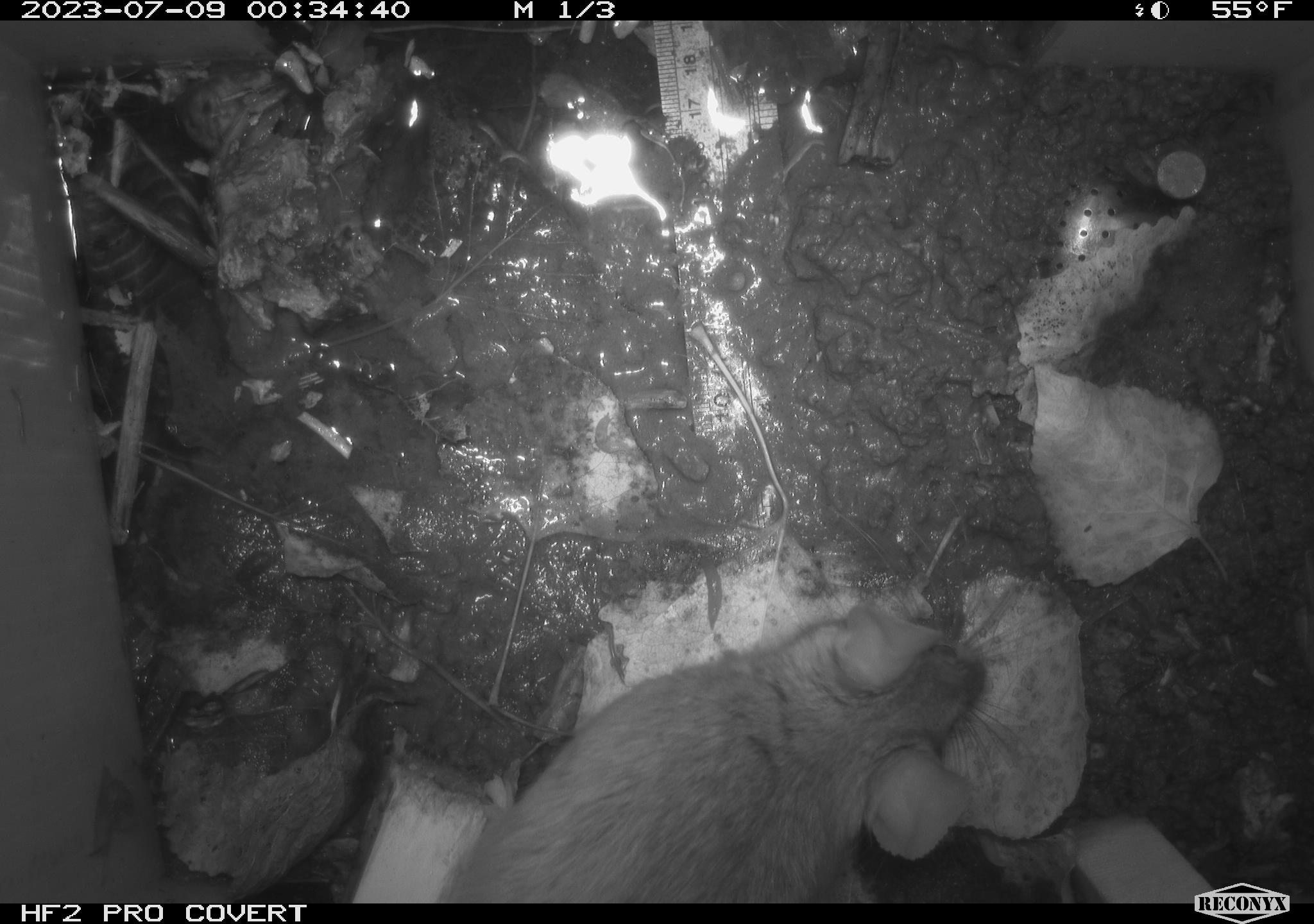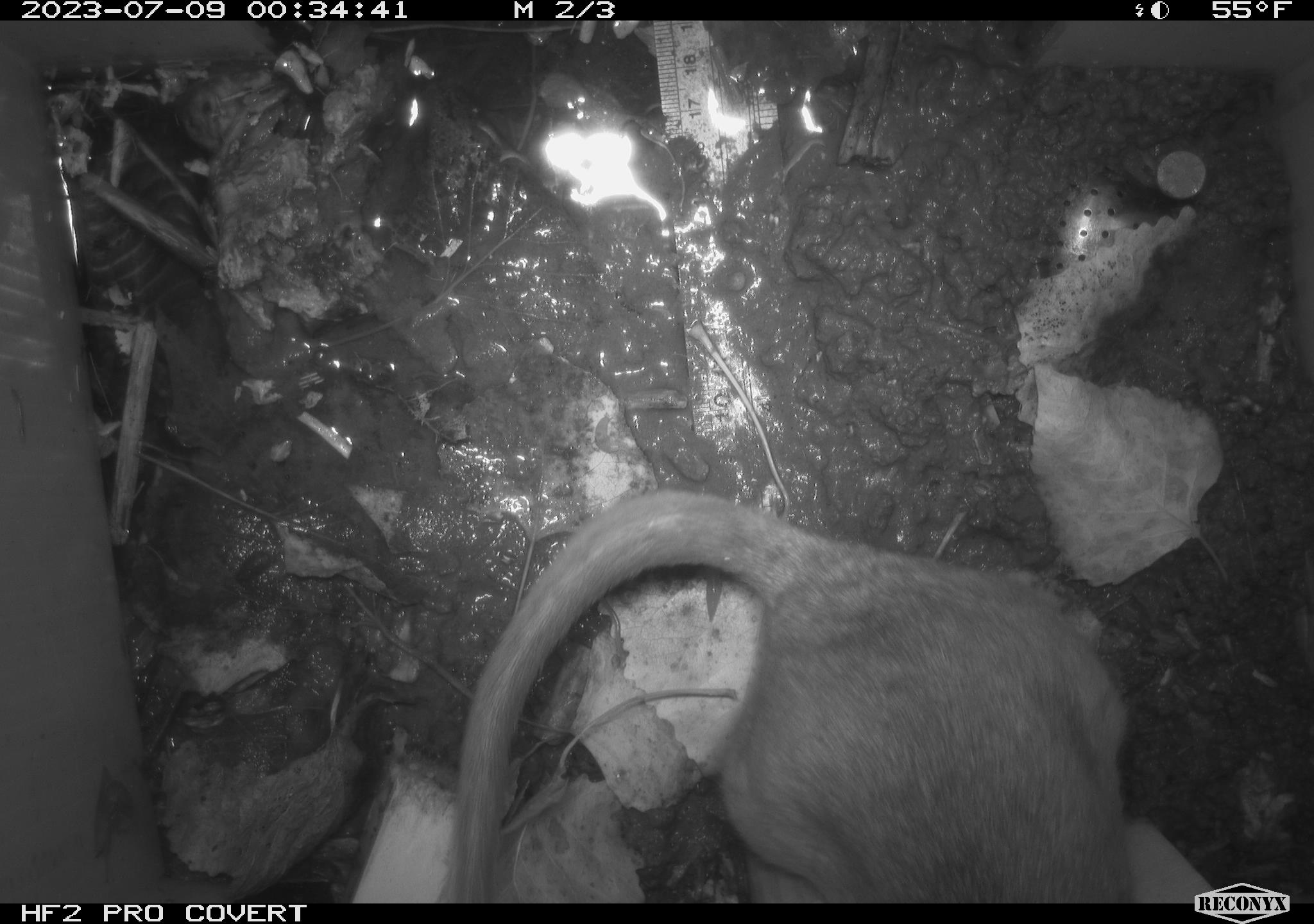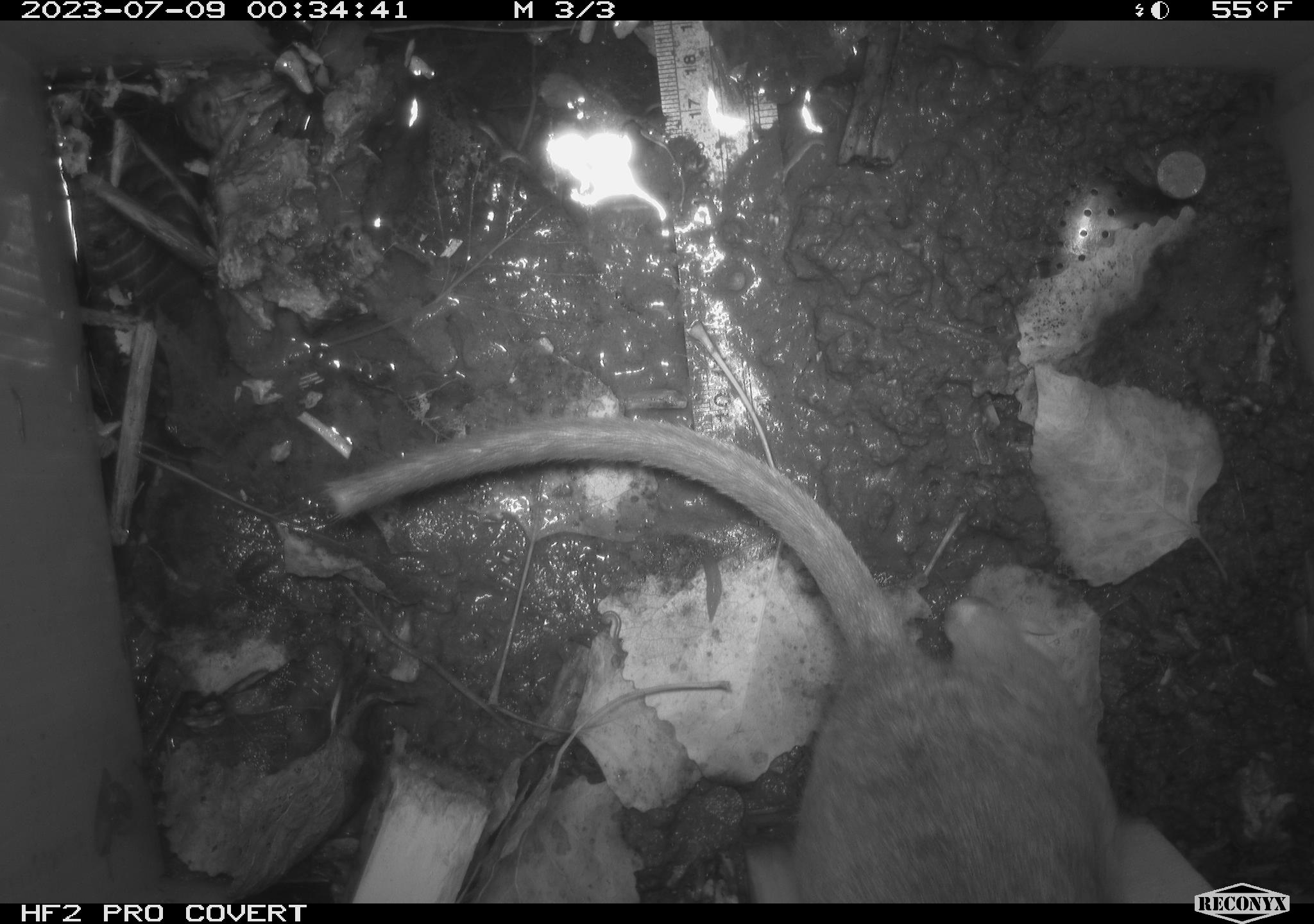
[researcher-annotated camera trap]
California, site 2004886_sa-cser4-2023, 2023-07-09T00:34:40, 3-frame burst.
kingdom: Animalia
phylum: Chordata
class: Mammalia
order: Rodentia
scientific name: Rodentia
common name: woodrat or rat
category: woodrat or rat species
Woodrat or rat species (woodrat or rat) (Rodentia).